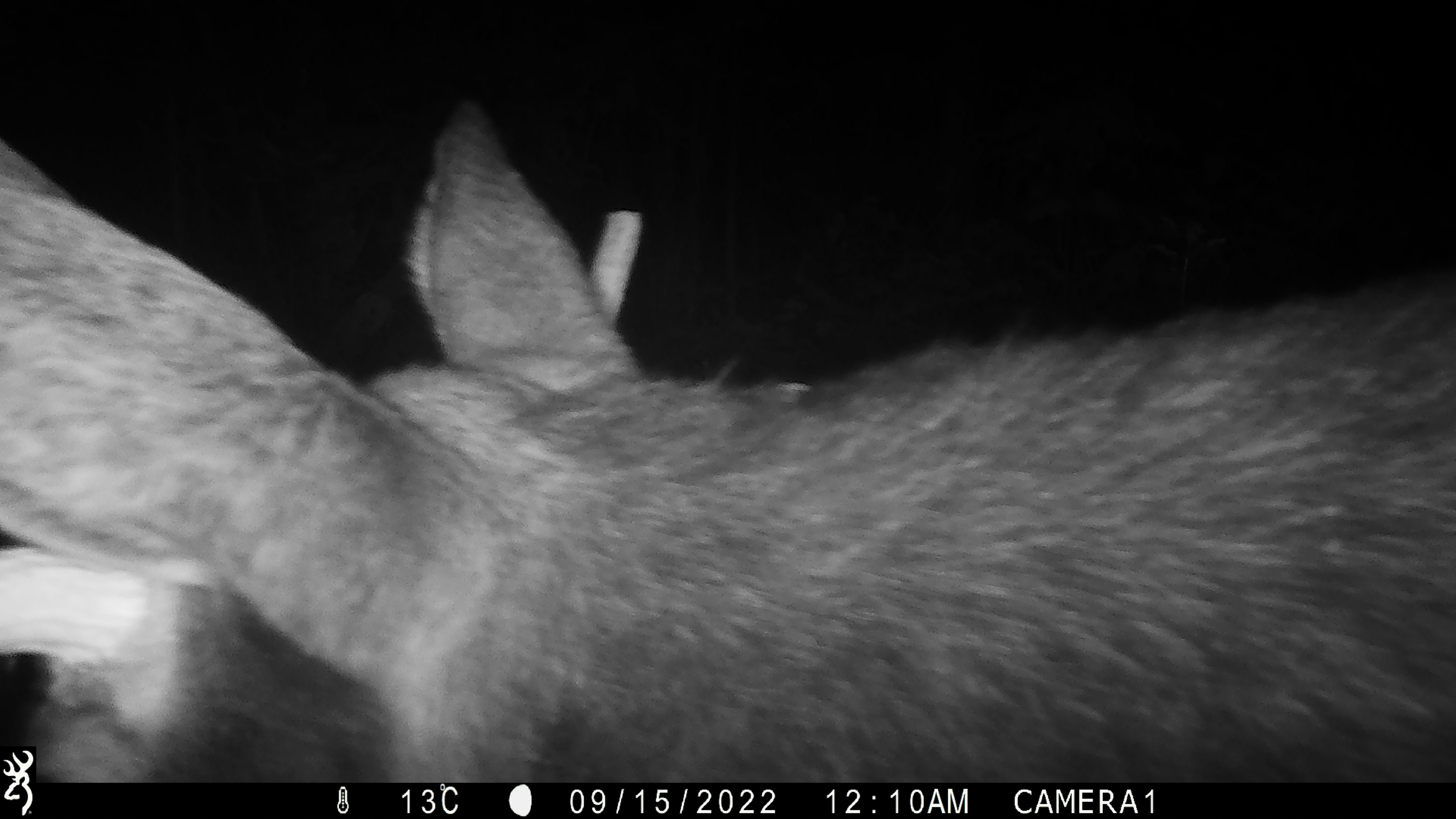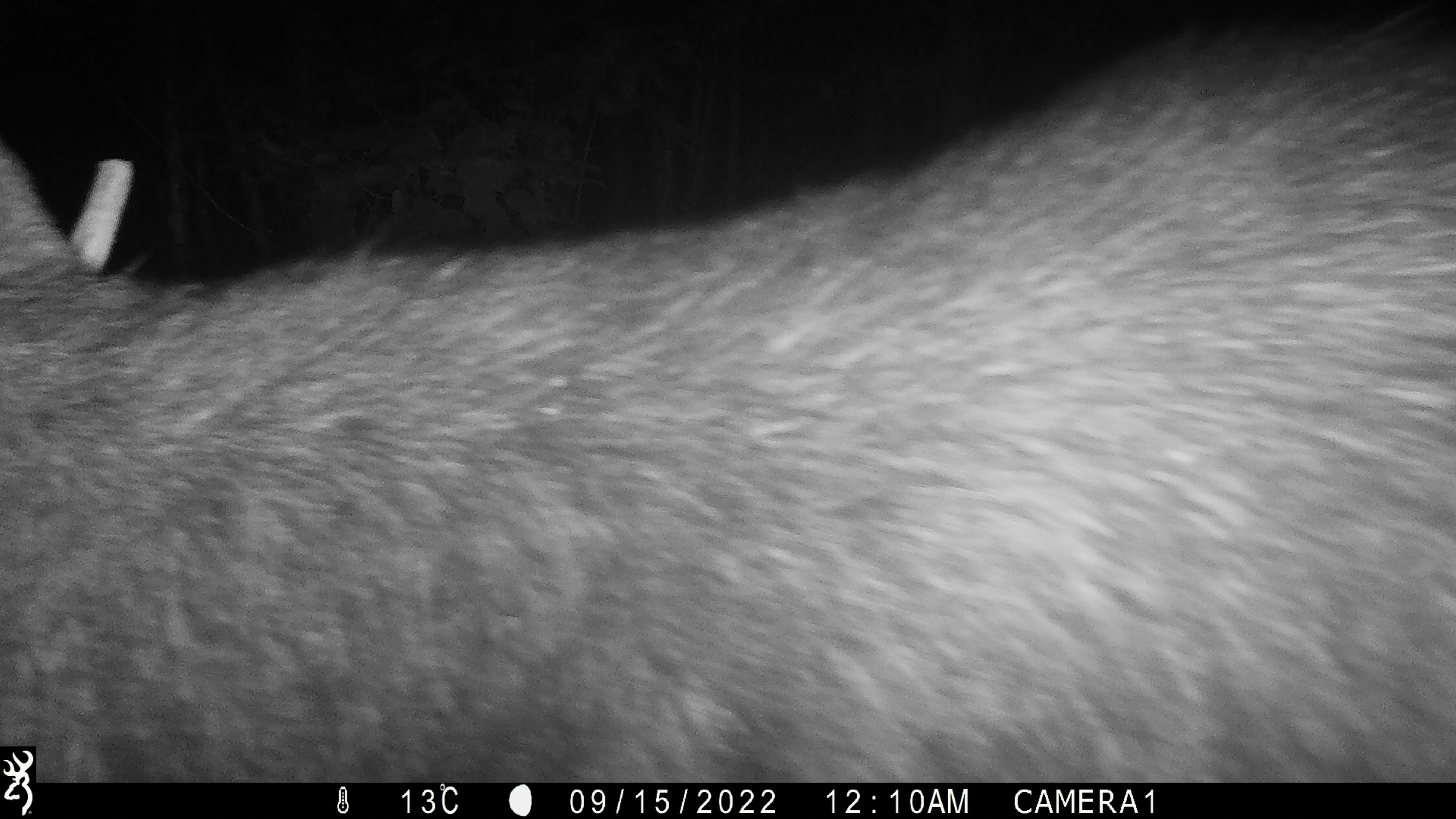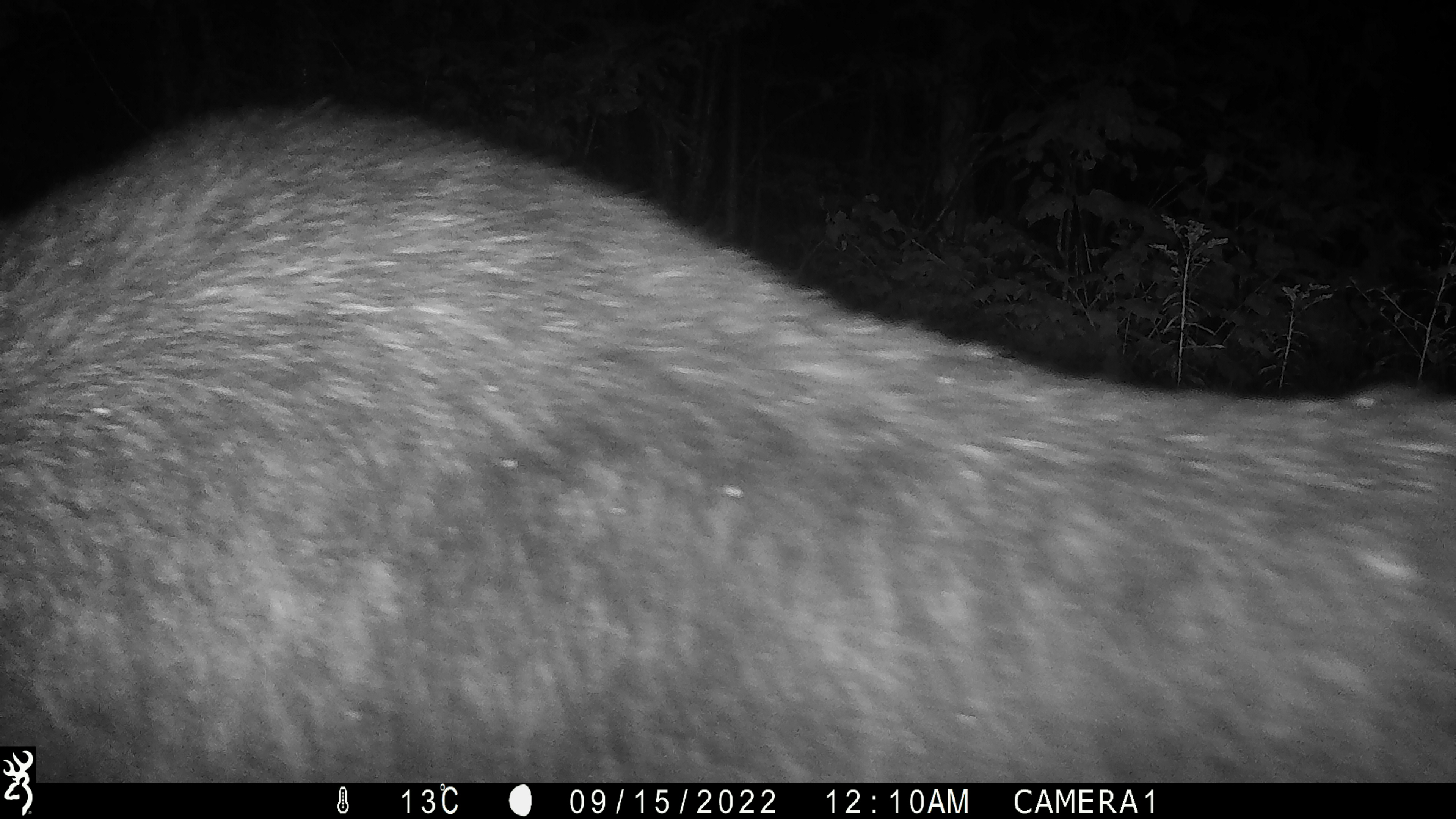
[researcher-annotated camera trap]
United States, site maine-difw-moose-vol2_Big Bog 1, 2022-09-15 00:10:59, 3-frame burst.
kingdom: Animalia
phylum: Chordata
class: Mammalia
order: Artiodactyla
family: Cervidae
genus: Alces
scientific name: Alces alces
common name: moose